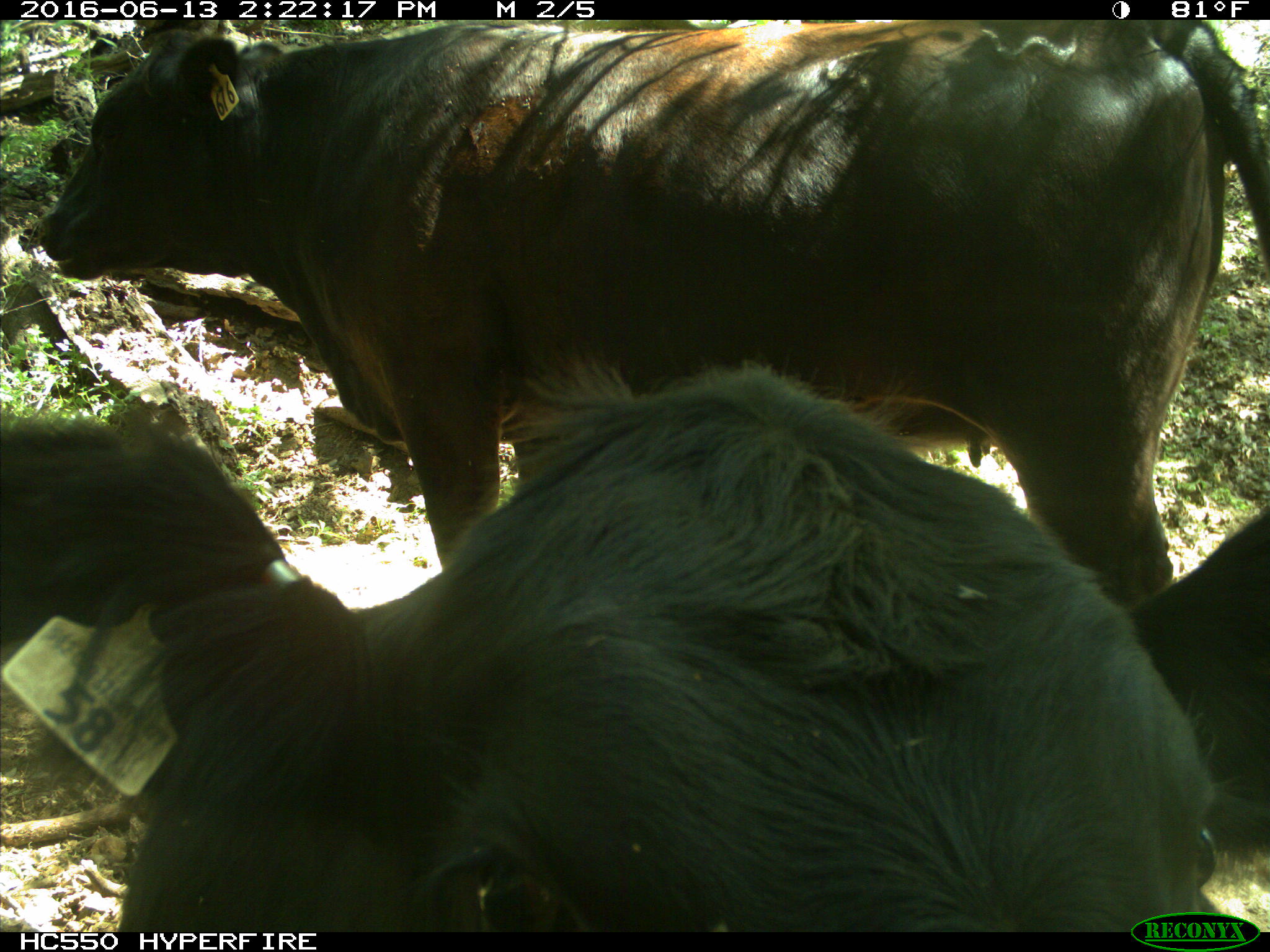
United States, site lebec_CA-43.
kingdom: Animalia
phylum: Chordata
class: Mammalia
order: Artiodactyla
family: Bovidae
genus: Bos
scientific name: Bos taurus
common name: domestic cow